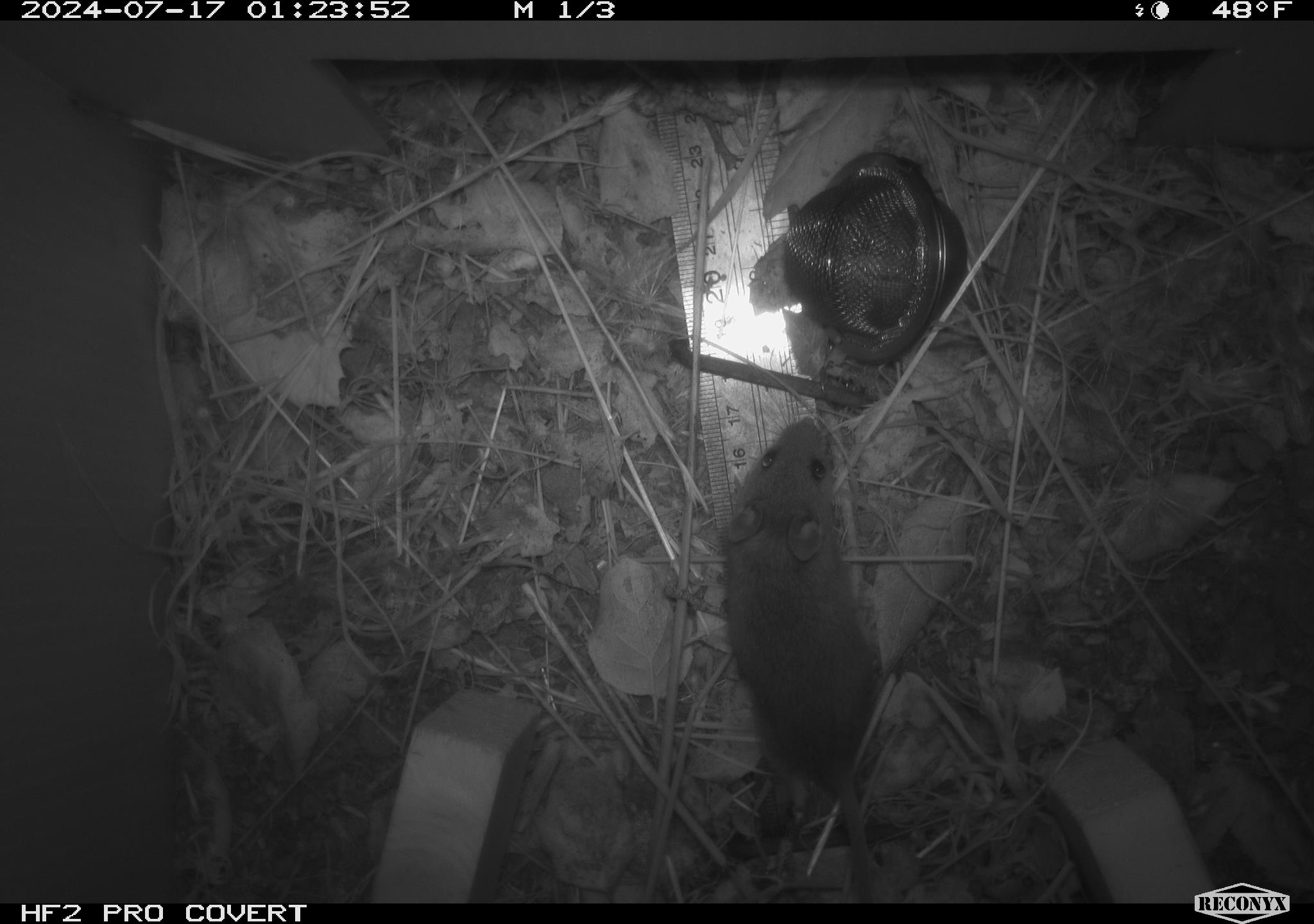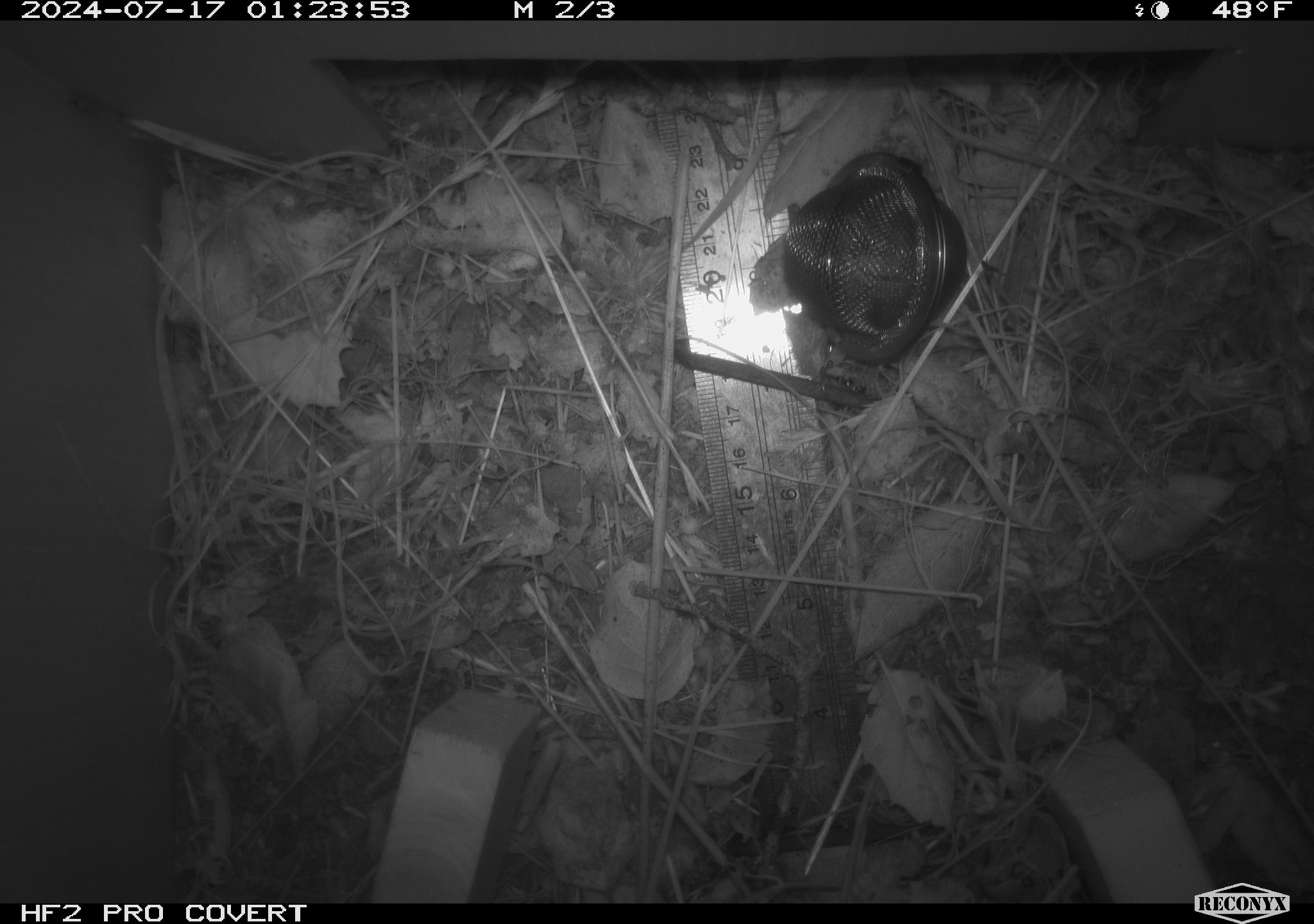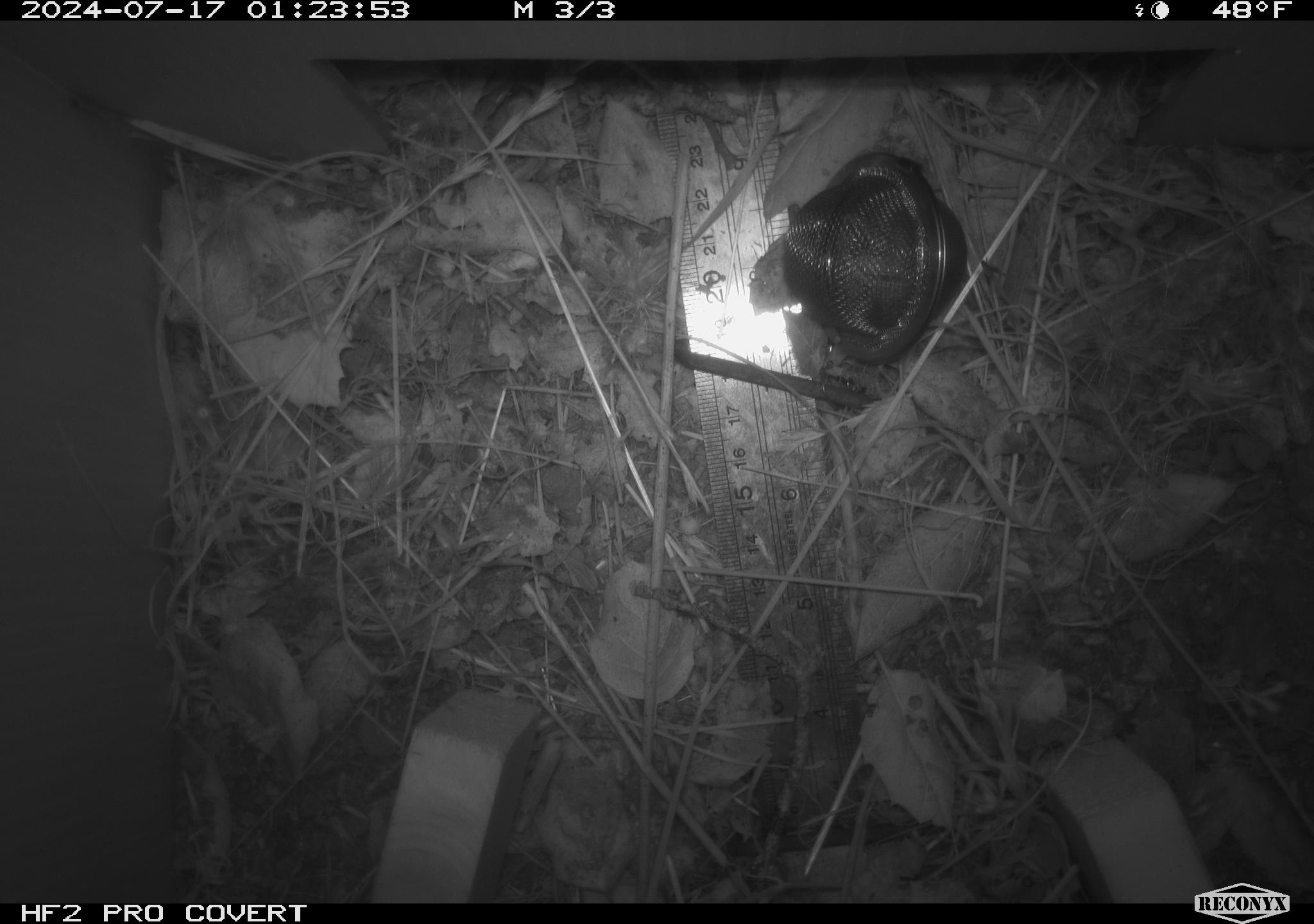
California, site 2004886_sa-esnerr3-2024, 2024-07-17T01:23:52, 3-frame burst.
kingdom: Animalia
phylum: Chordata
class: Mammalia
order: Rodentia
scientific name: Rodentia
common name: rodent